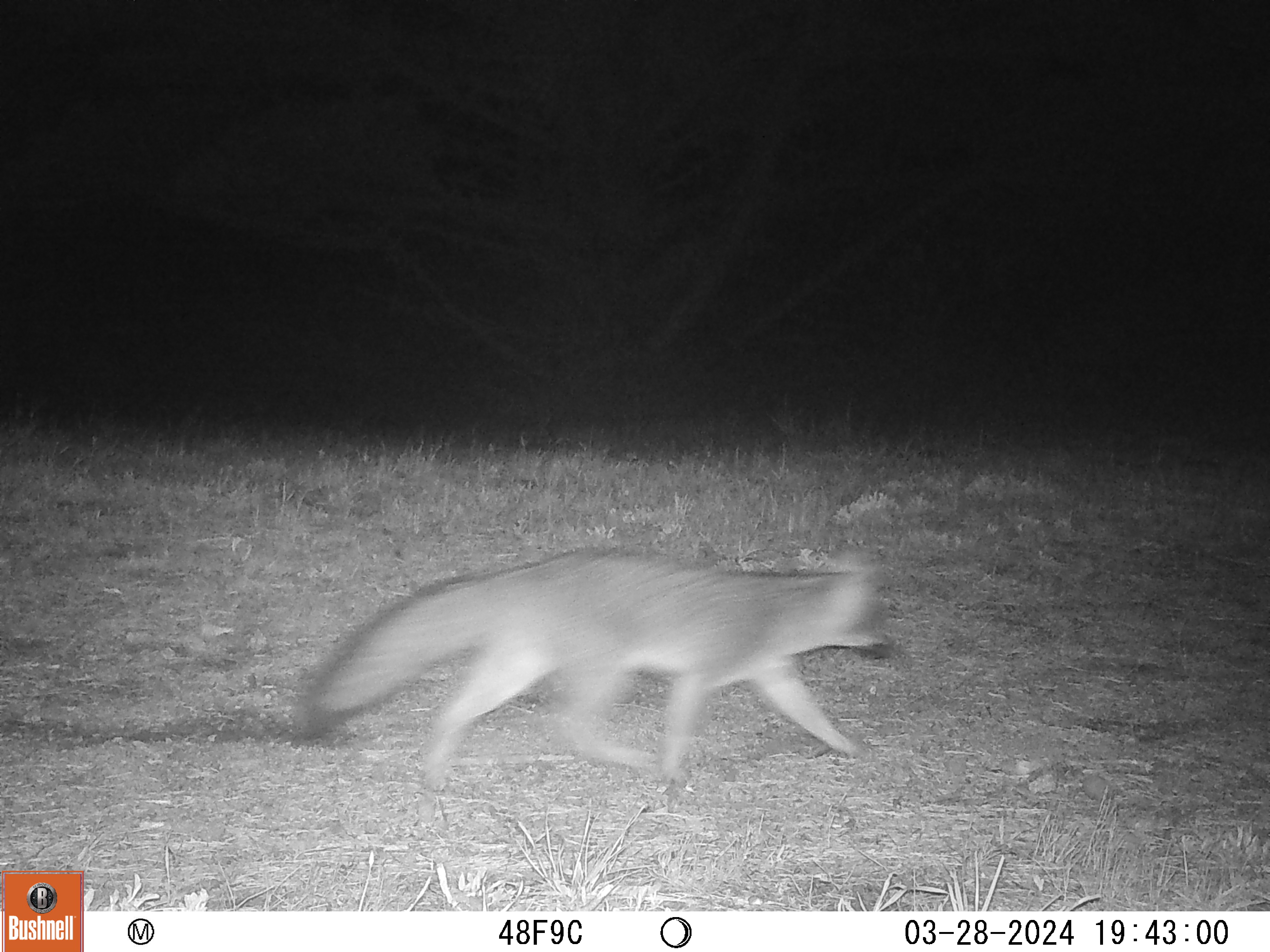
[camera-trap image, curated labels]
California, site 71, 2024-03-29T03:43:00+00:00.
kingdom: Animalia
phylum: Chordata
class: Mammalia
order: Carnivora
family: Canidae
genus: Urocyon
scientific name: Urocyon cinereoargenteus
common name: gray fox